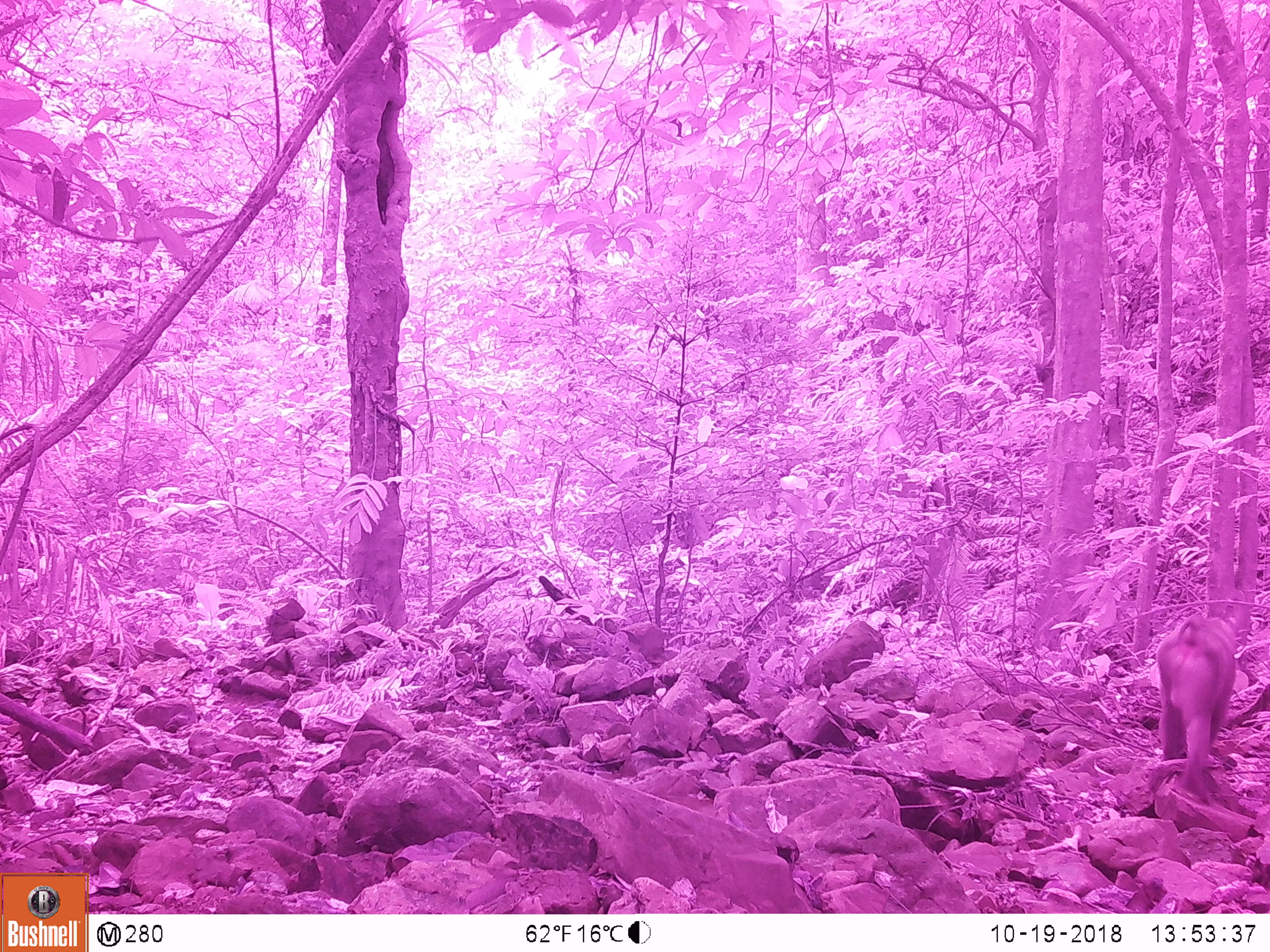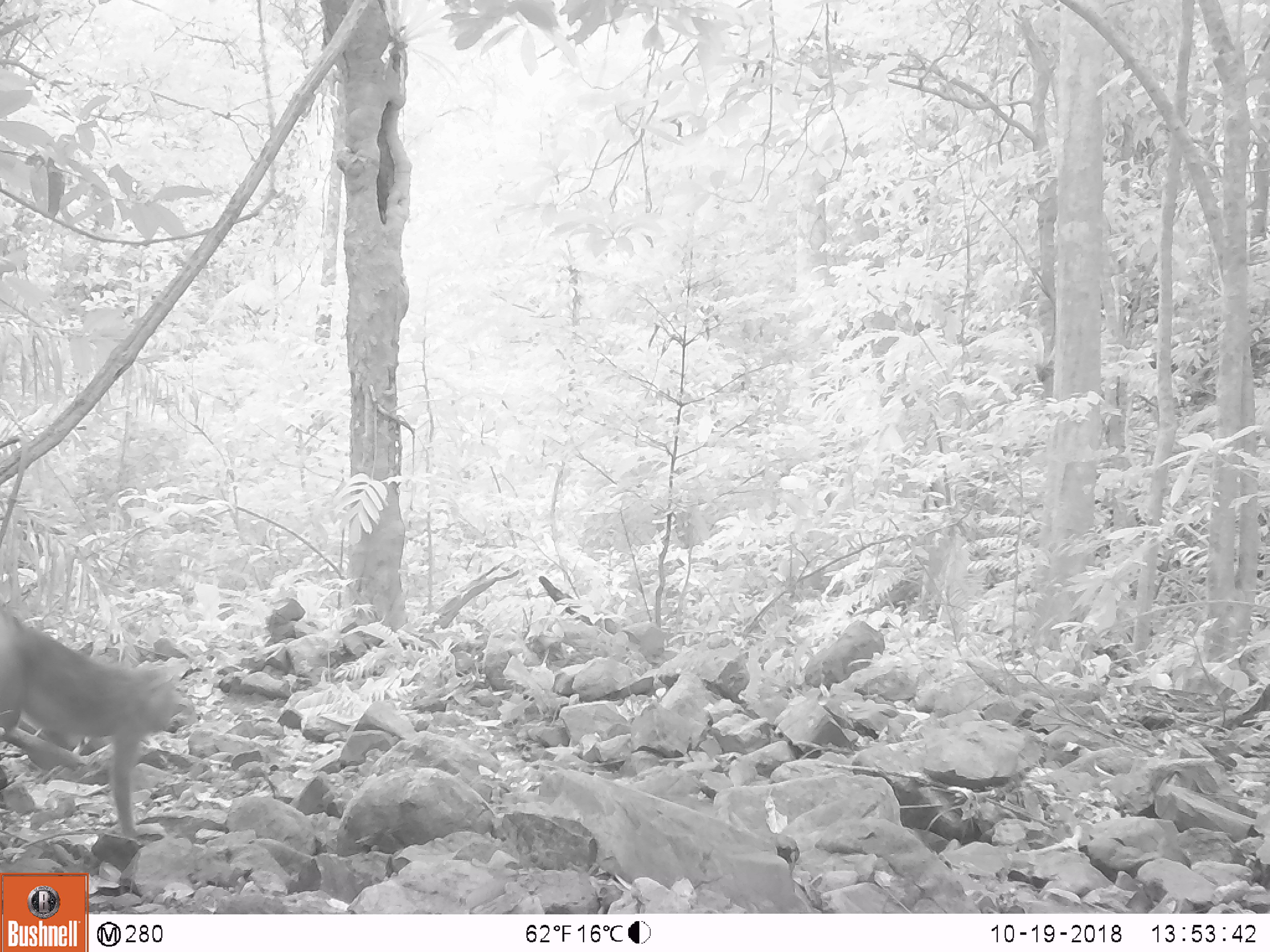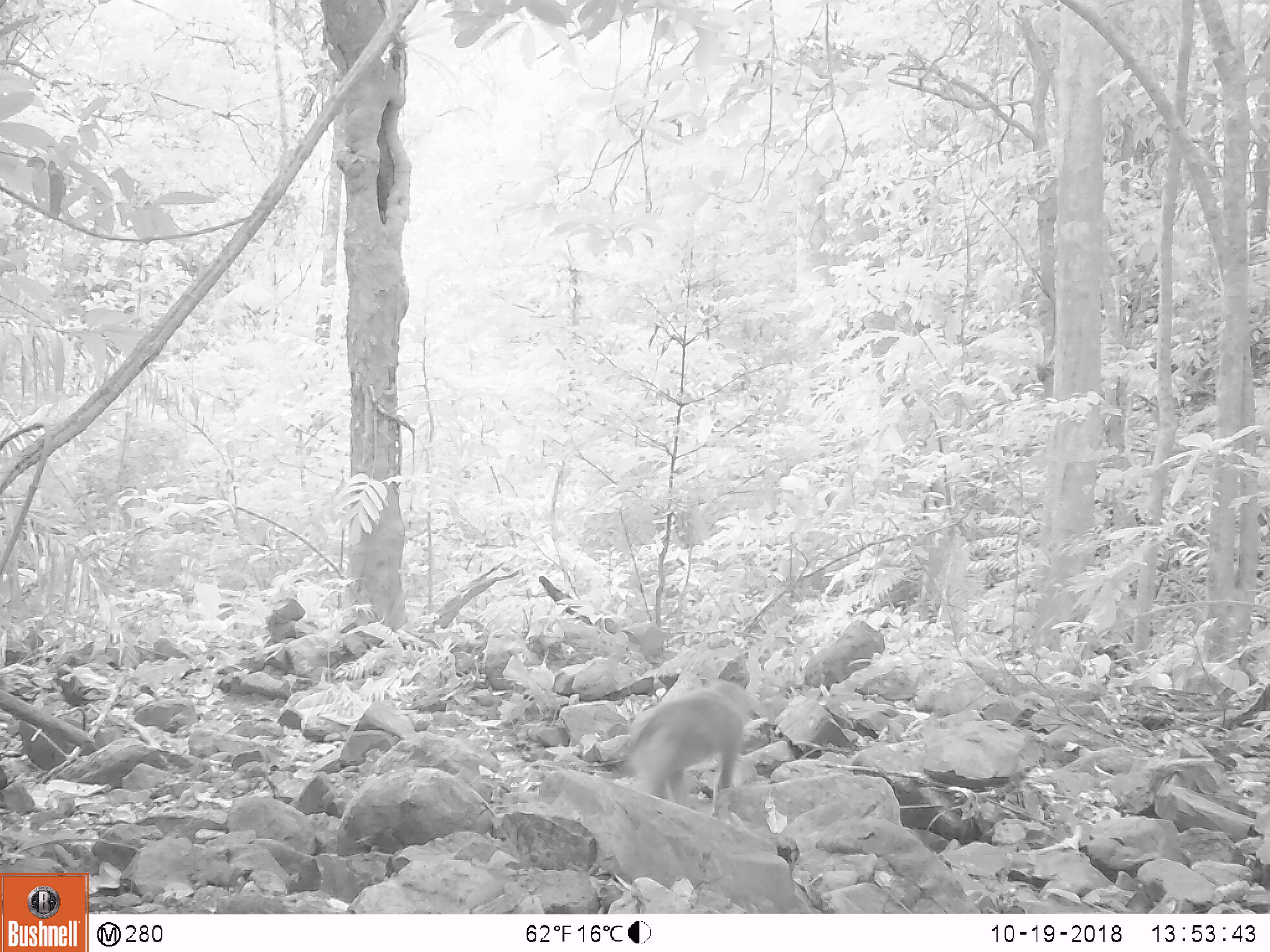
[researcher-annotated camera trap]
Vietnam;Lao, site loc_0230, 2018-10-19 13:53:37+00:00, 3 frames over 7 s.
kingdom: Animalia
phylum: Chordata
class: Mammalia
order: Primates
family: Cercopithecidae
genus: Macaca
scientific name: Macaca nemestrina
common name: pig-tailed macaque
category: pig tailed macaque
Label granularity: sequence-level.